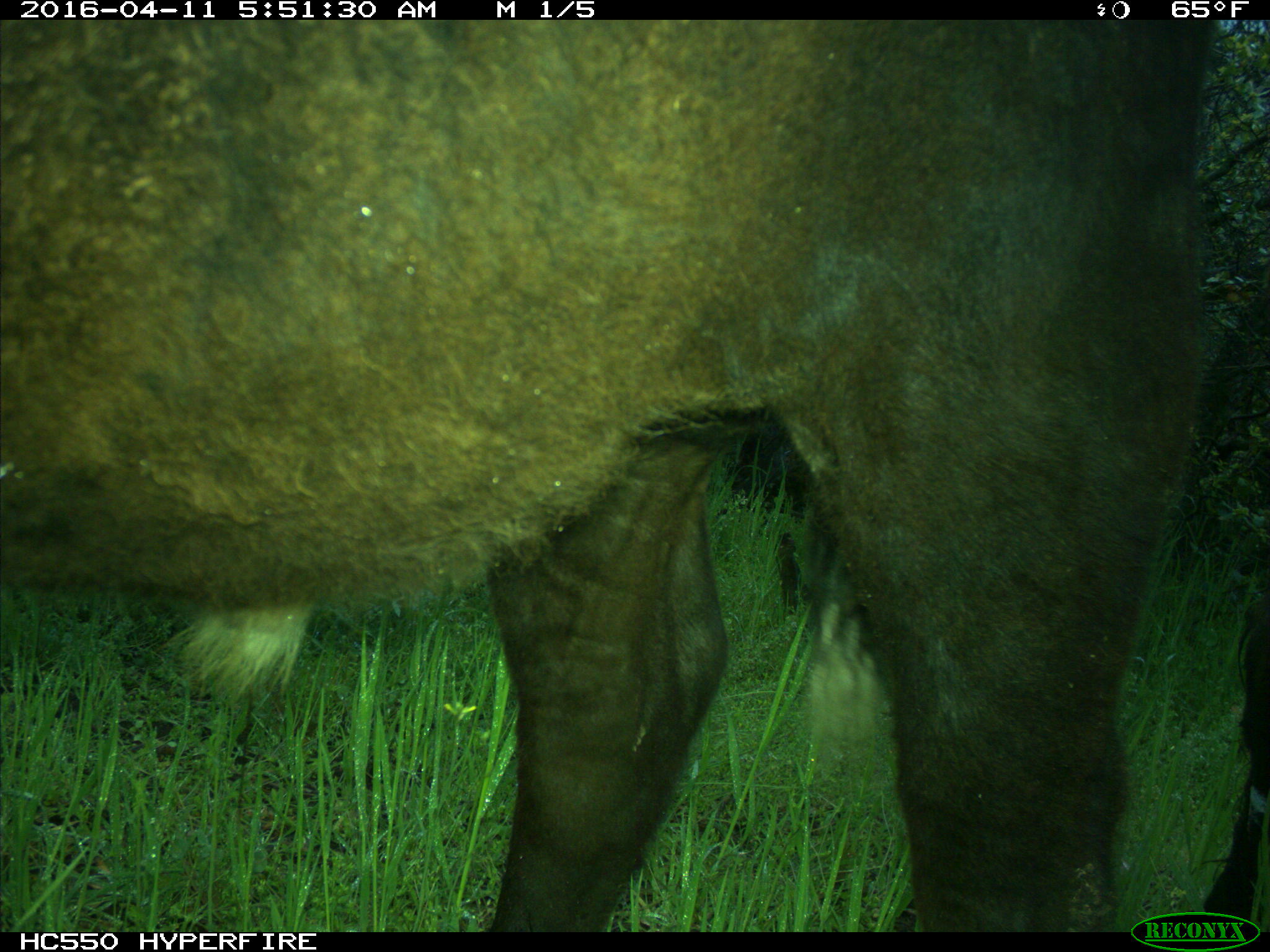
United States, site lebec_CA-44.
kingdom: Animalia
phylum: Chordata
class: Mammalia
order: Artiodactyla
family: Bovidae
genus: Bos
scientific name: Bos taurus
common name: domestic cow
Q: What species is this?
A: Bos taurus (domestic cow).